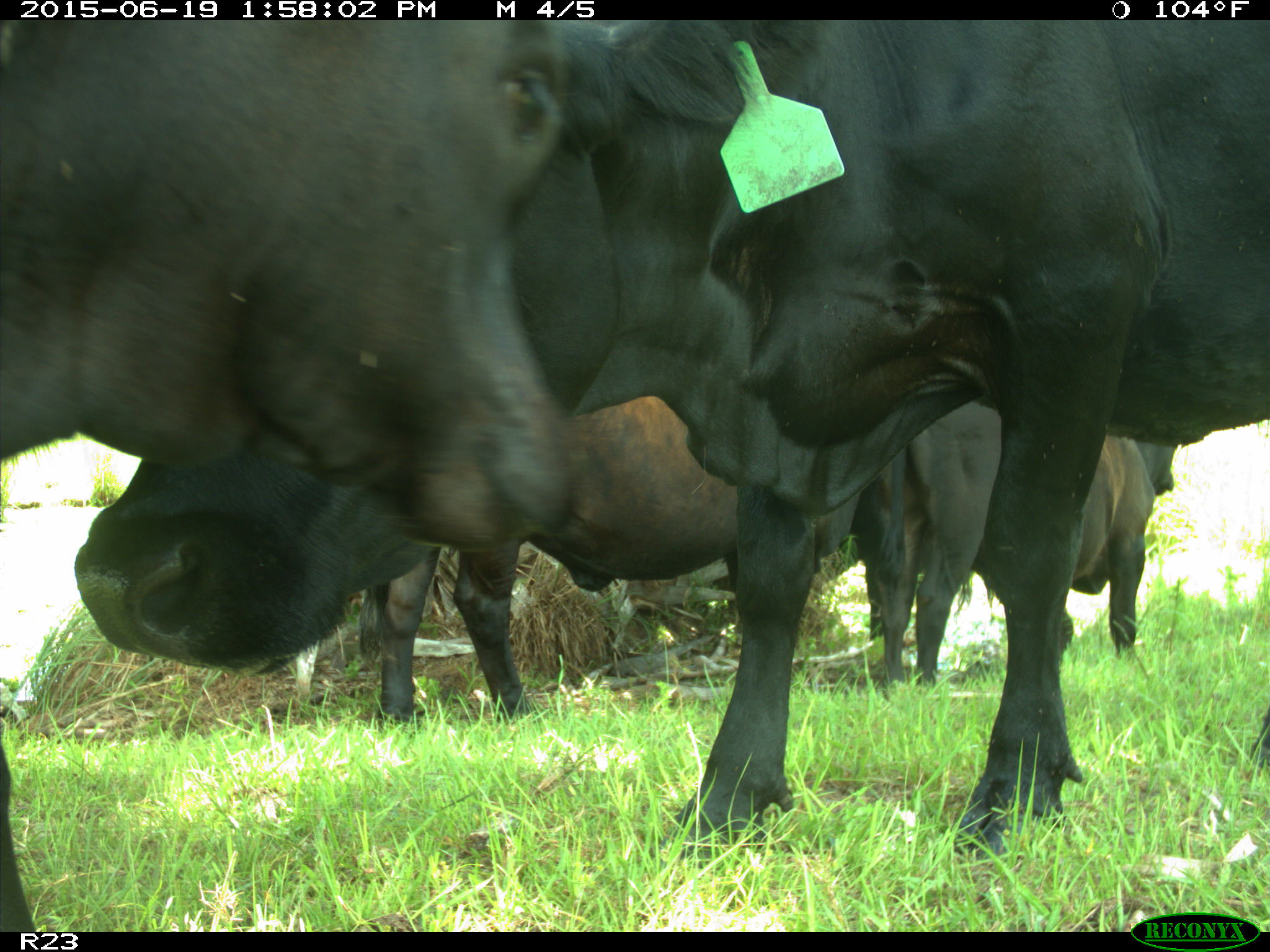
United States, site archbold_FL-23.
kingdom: Animalia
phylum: Chordata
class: Aves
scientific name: Aves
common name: birds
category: unidentified bird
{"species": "unidentified bird (birds) (Aves)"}